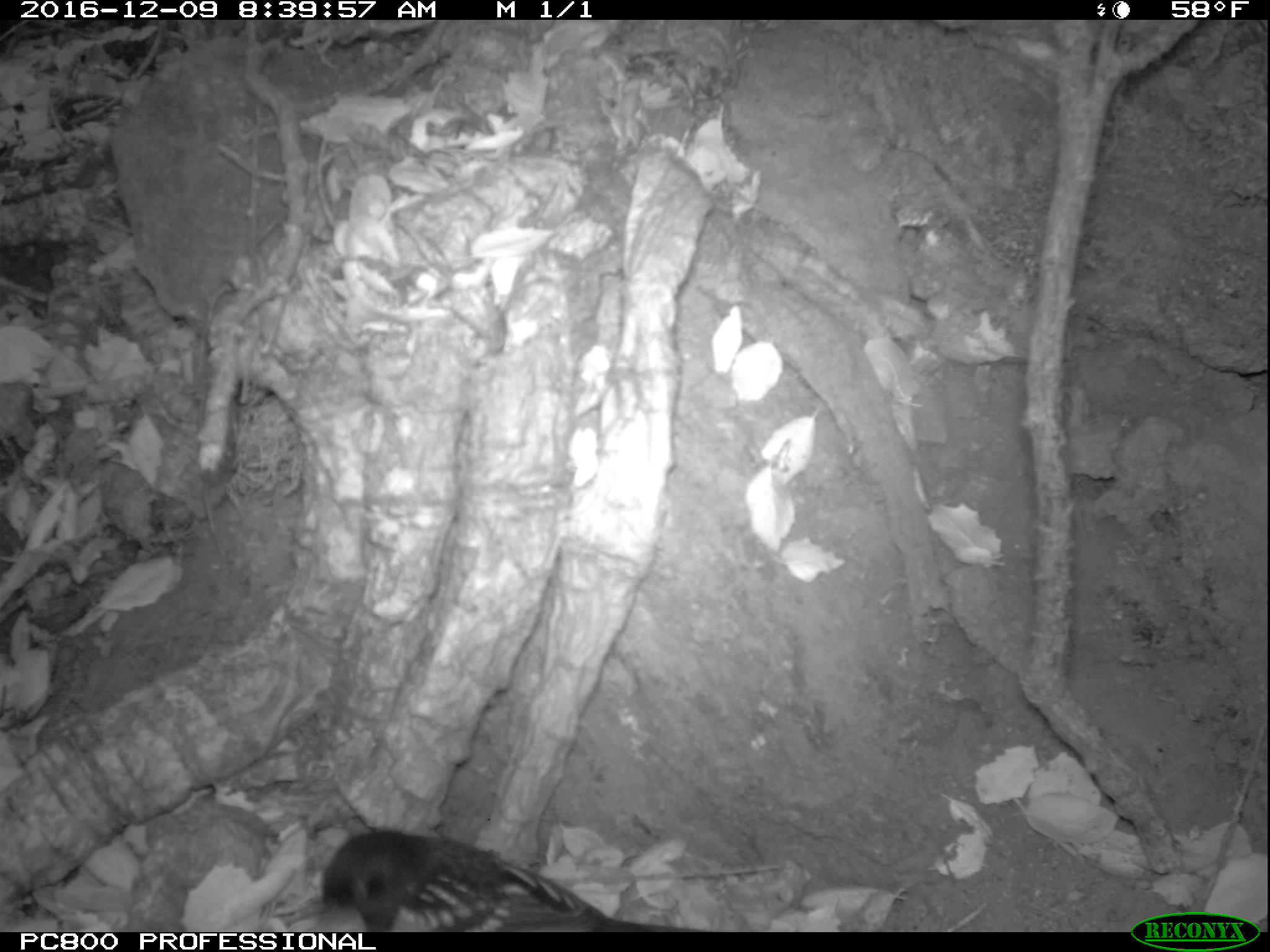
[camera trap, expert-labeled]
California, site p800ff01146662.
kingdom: Animalia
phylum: Chordata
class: Aves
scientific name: Aves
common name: bird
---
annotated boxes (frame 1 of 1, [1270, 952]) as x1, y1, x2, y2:
bird: 321, 831, 708, 931